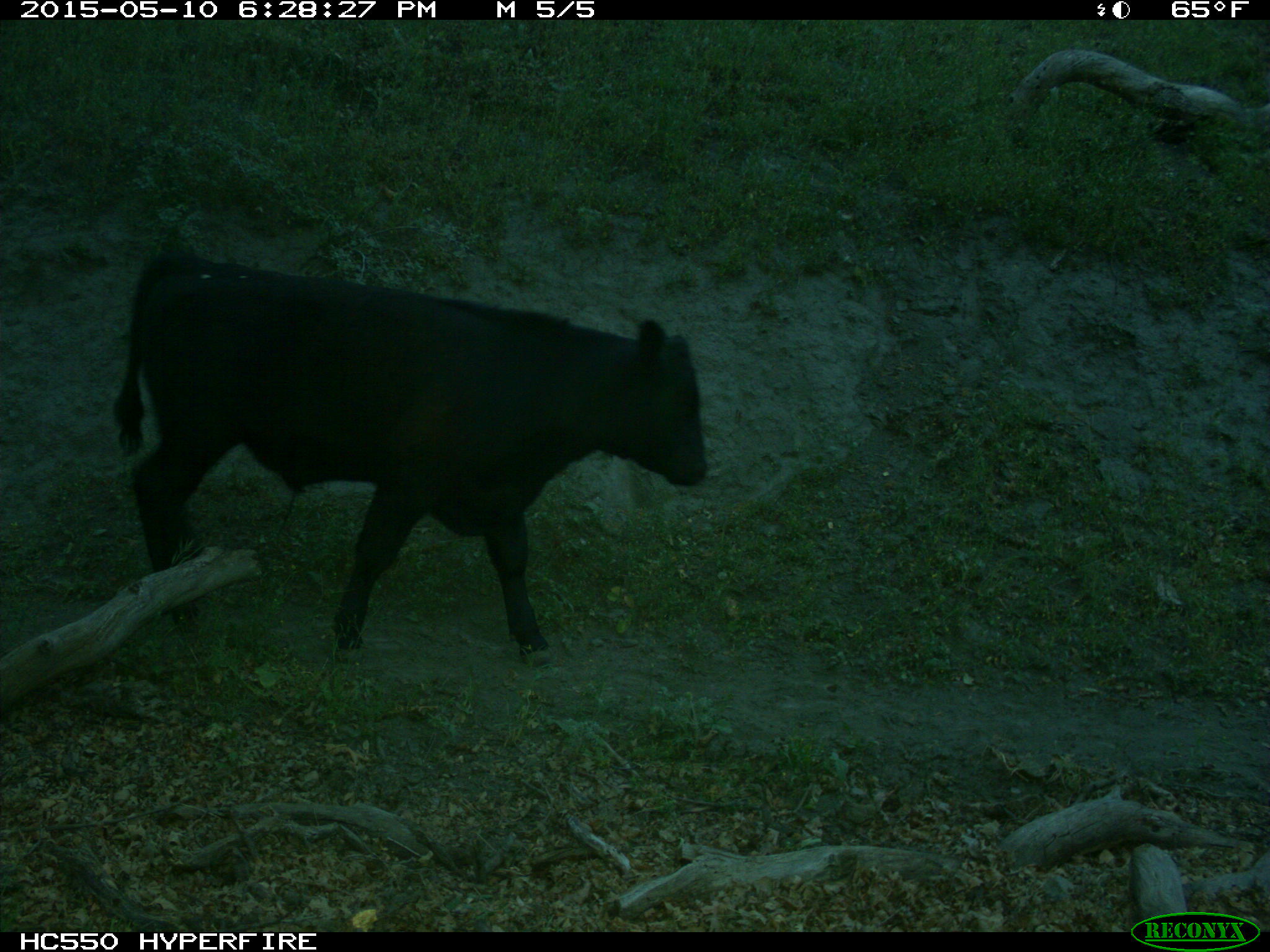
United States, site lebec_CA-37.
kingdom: Animalia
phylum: Chordata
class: Mammalia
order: Artiodactyla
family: Bovidae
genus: Bos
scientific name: Bos taurus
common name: domestic cow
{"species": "Bos taurus (domestic cow)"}